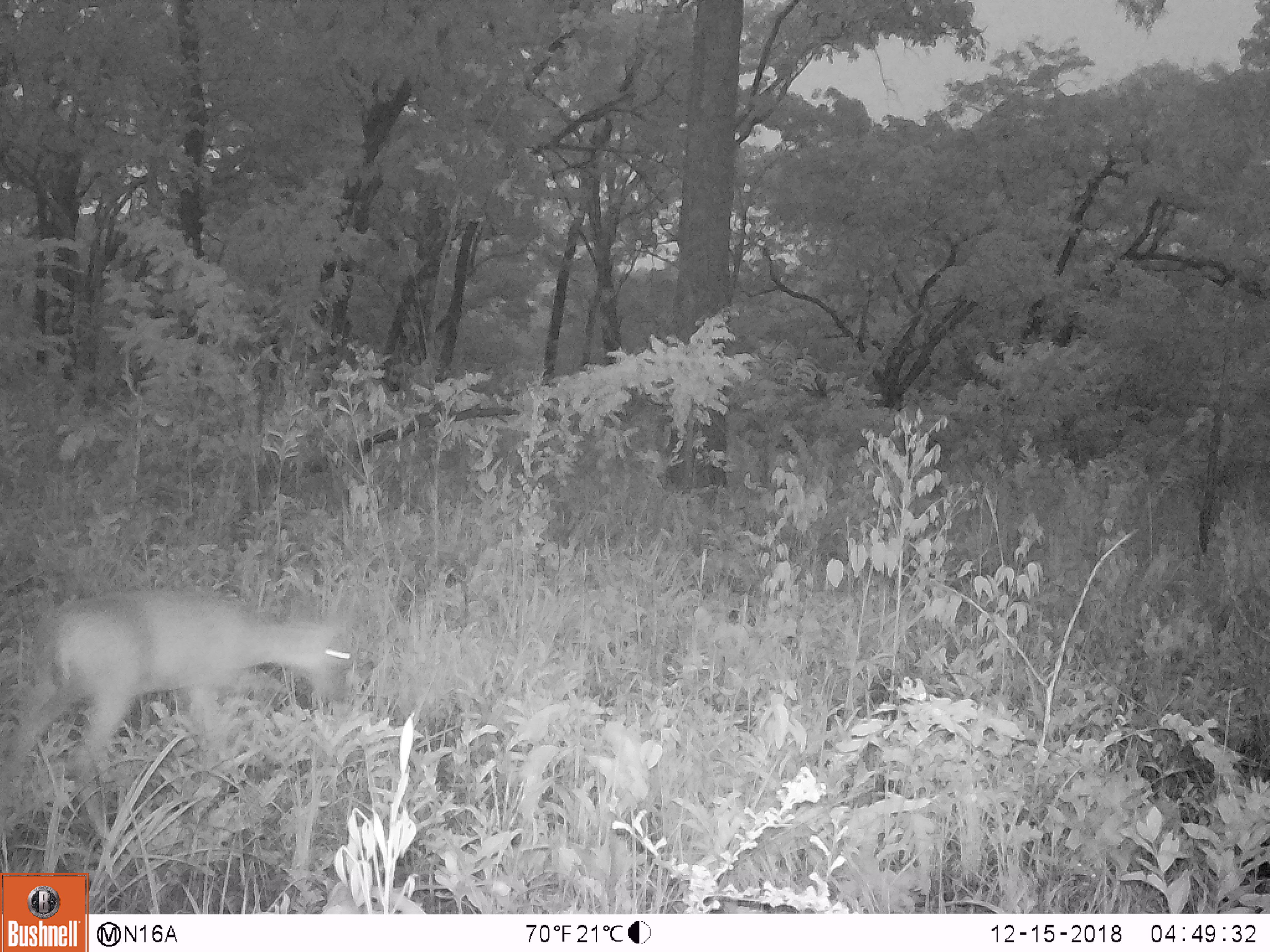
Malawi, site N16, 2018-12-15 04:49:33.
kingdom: Animalia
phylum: Chordata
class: Mammalia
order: Artiodactyla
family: Bovidae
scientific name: Antilopinae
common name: small antelope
Small antelope (Antilopinae), count 1.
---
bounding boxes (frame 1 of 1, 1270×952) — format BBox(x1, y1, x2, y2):
small antelope: BBox(1, 566, 375, 809)